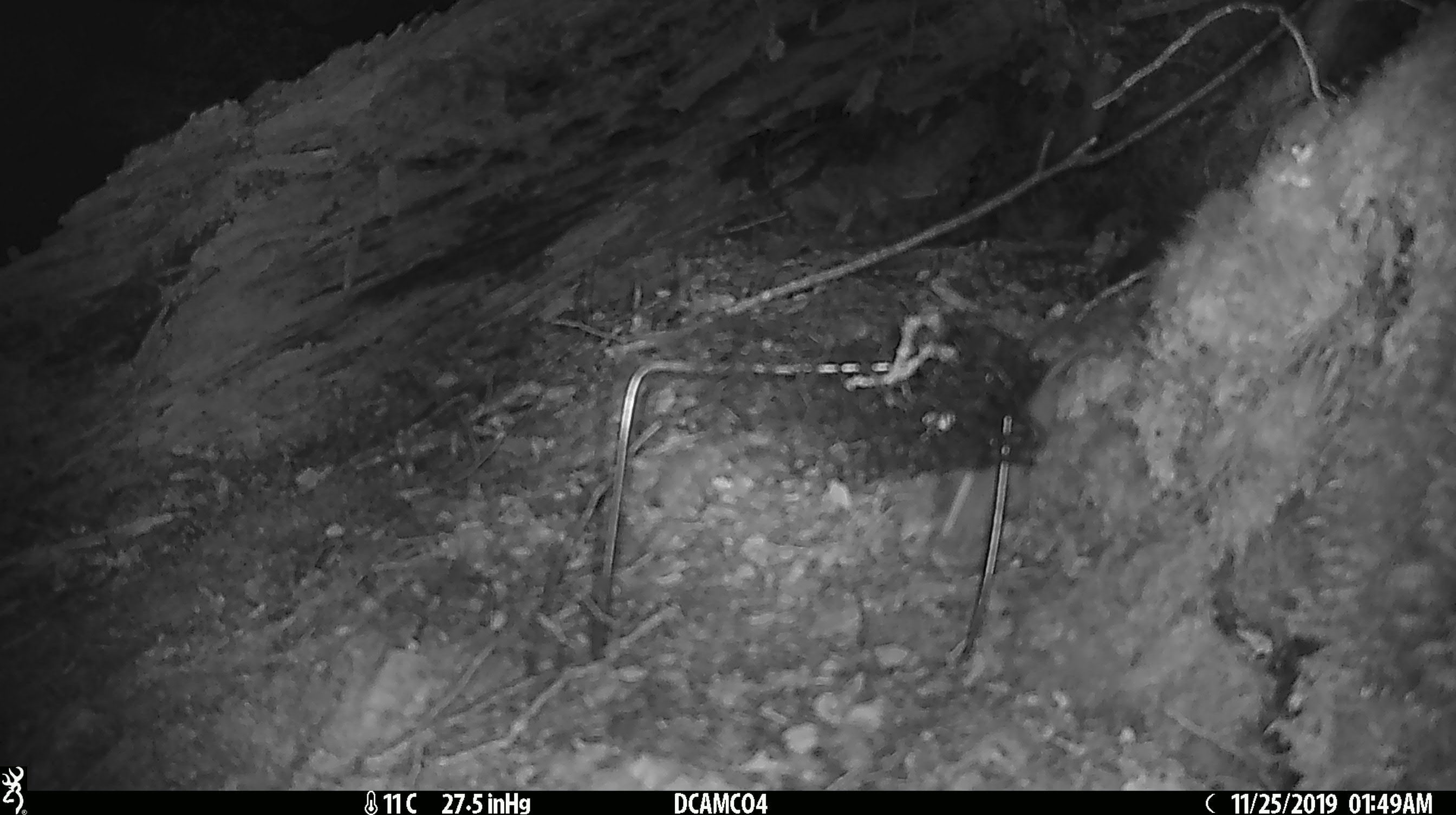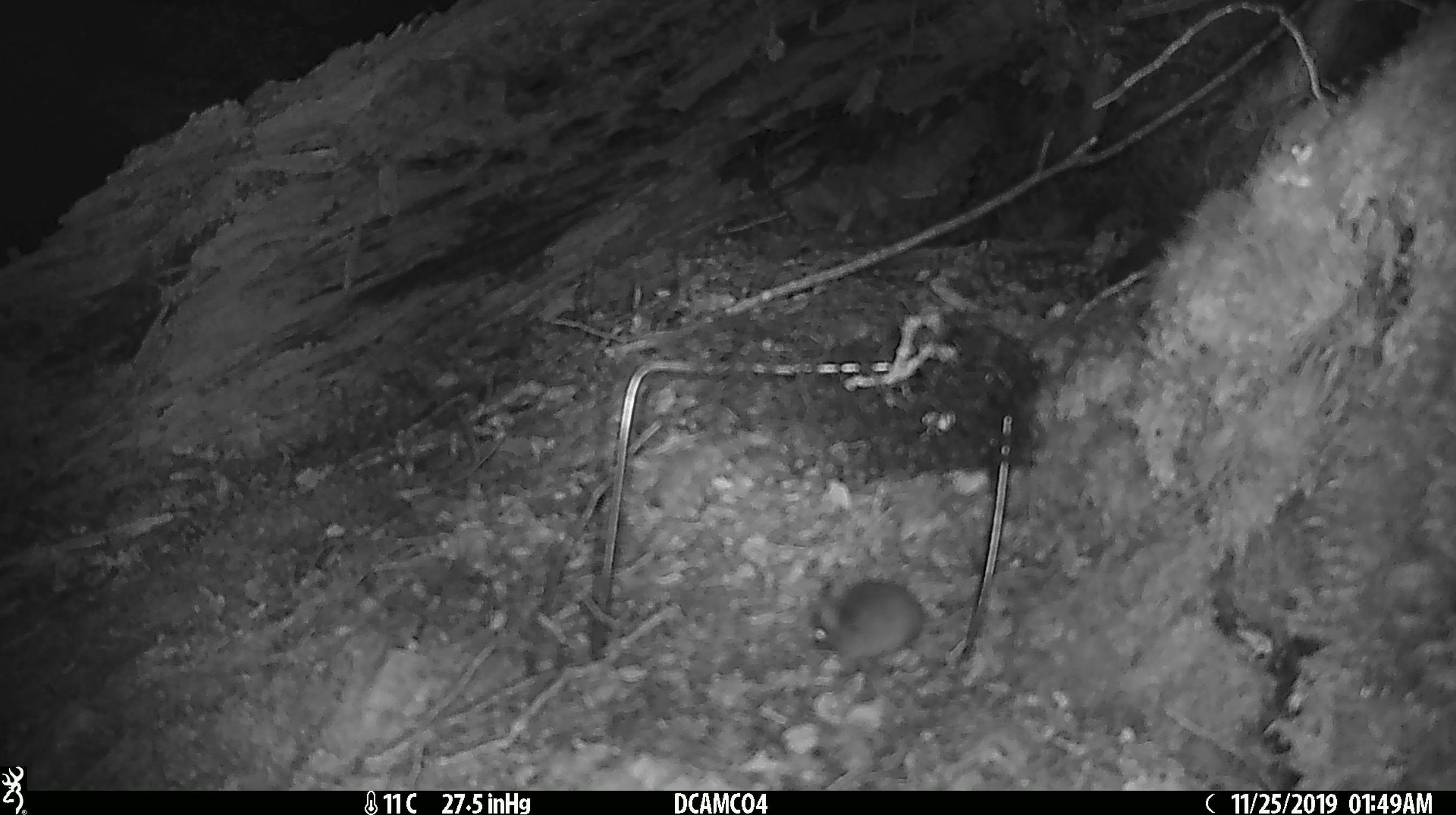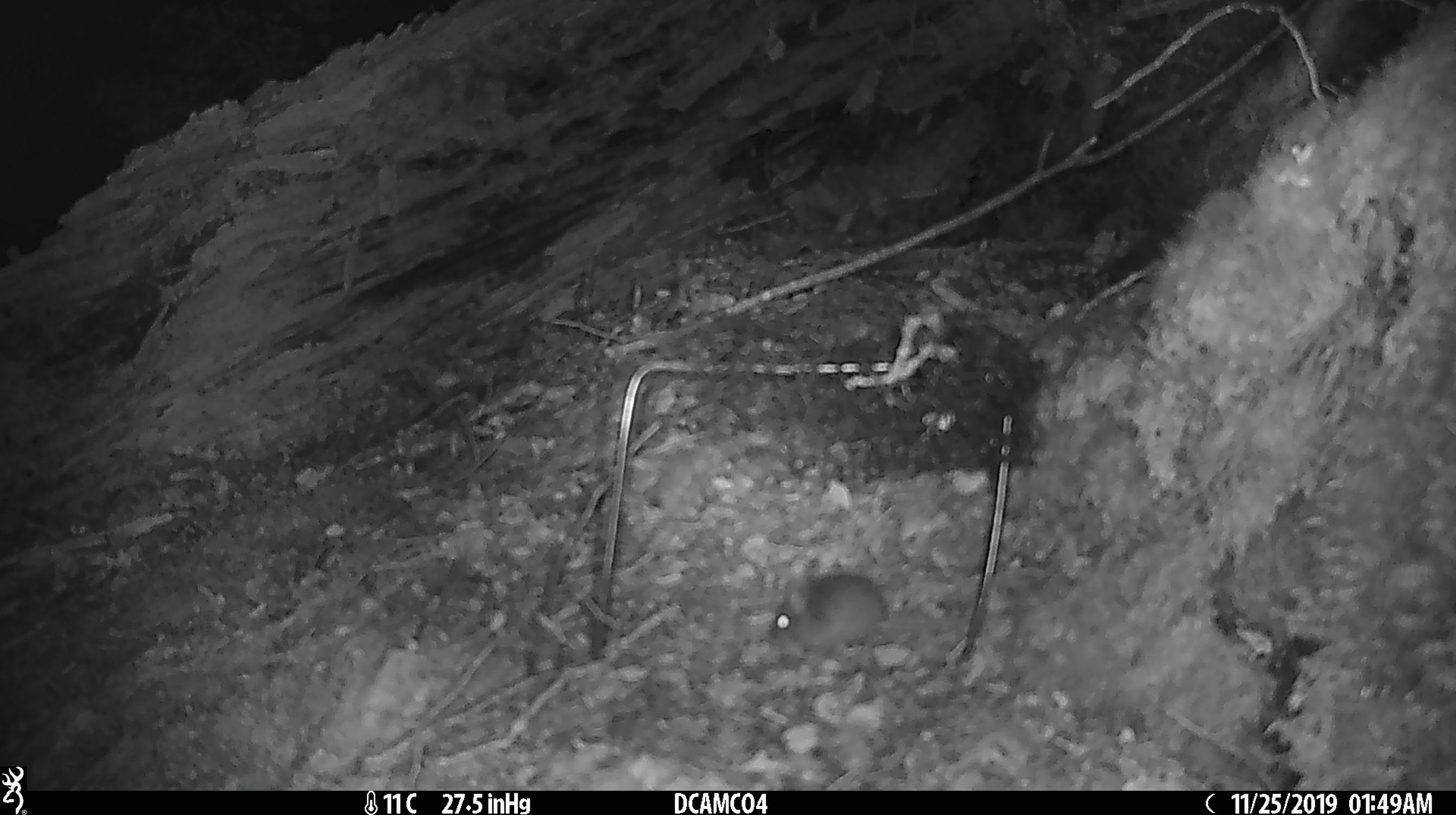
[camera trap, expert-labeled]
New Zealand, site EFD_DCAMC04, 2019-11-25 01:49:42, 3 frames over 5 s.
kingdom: Animalia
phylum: Chordata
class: Mammalia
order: Rodentia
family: Muridae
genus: Mus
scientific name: Mus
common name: mouse